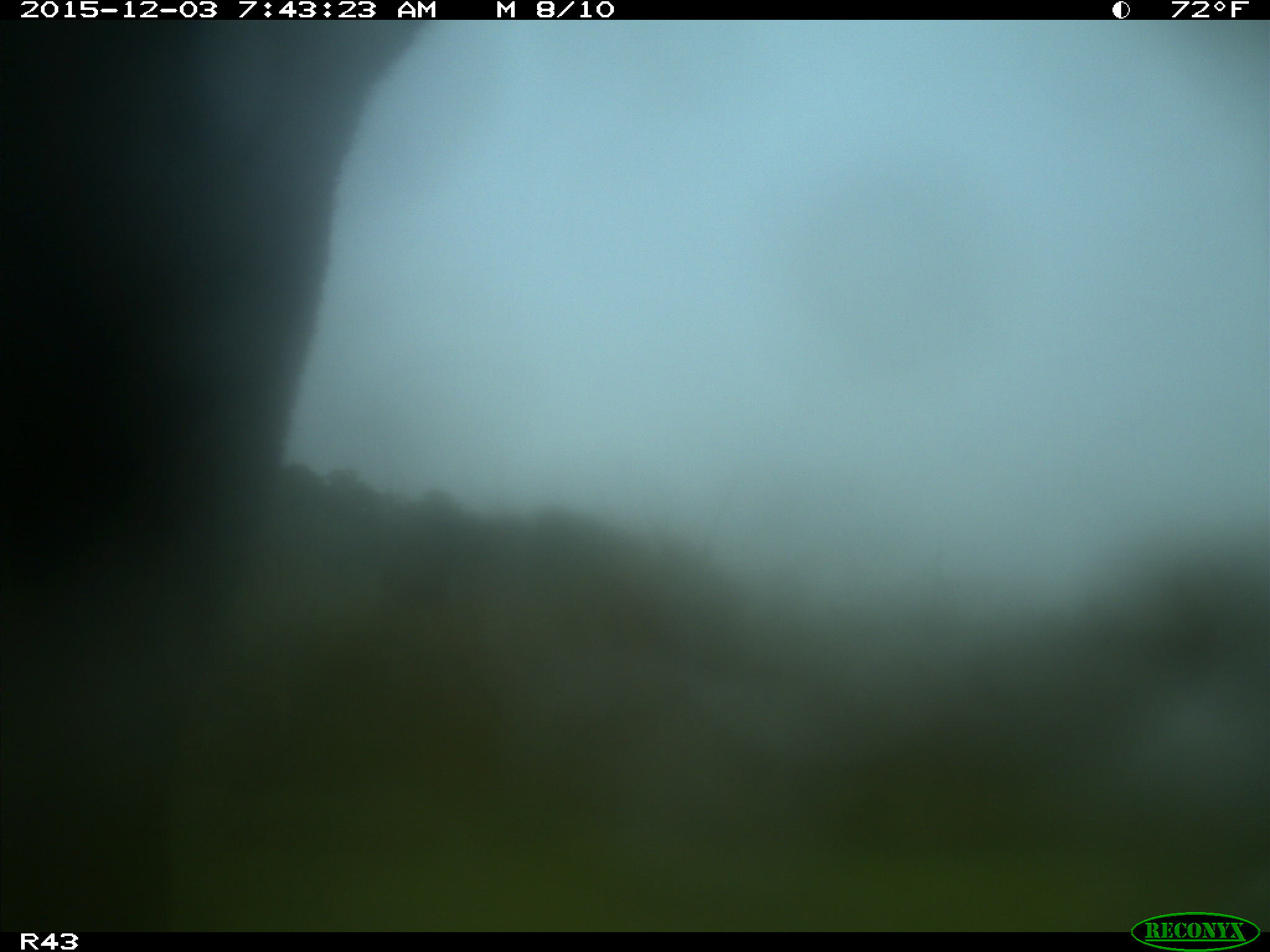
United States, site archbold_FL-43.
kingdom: Animalia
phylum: Chordata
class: Mammalia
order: Artiodactyla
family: Bovidae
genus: Bos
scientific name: Bos taurus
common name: domestic cow